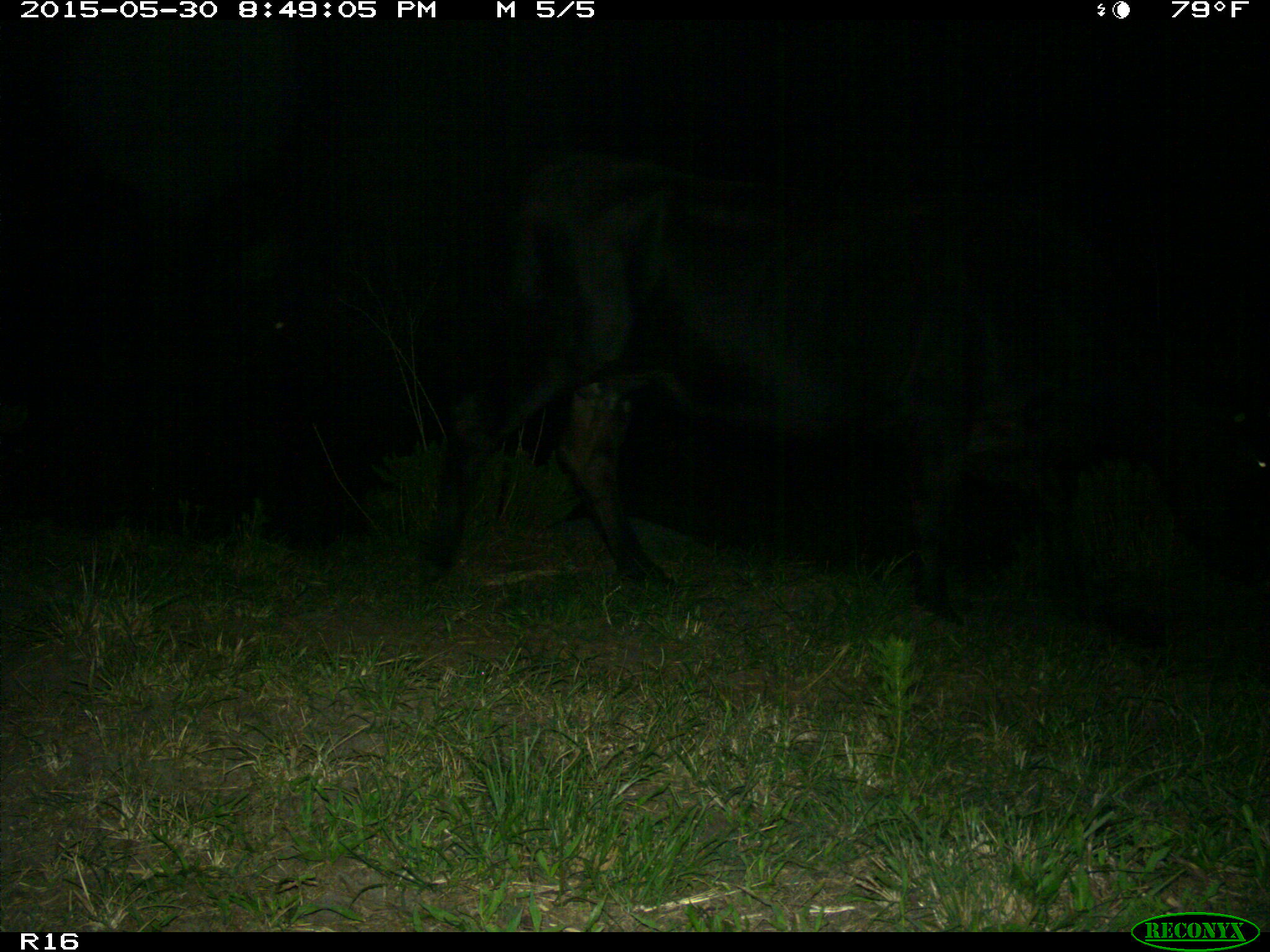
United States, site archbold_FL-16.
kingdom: Animalia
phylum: Chordata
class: Mammalia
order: Artiodactyla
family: Bovidae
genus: Bos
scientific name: Bos taurus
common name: domestic cow